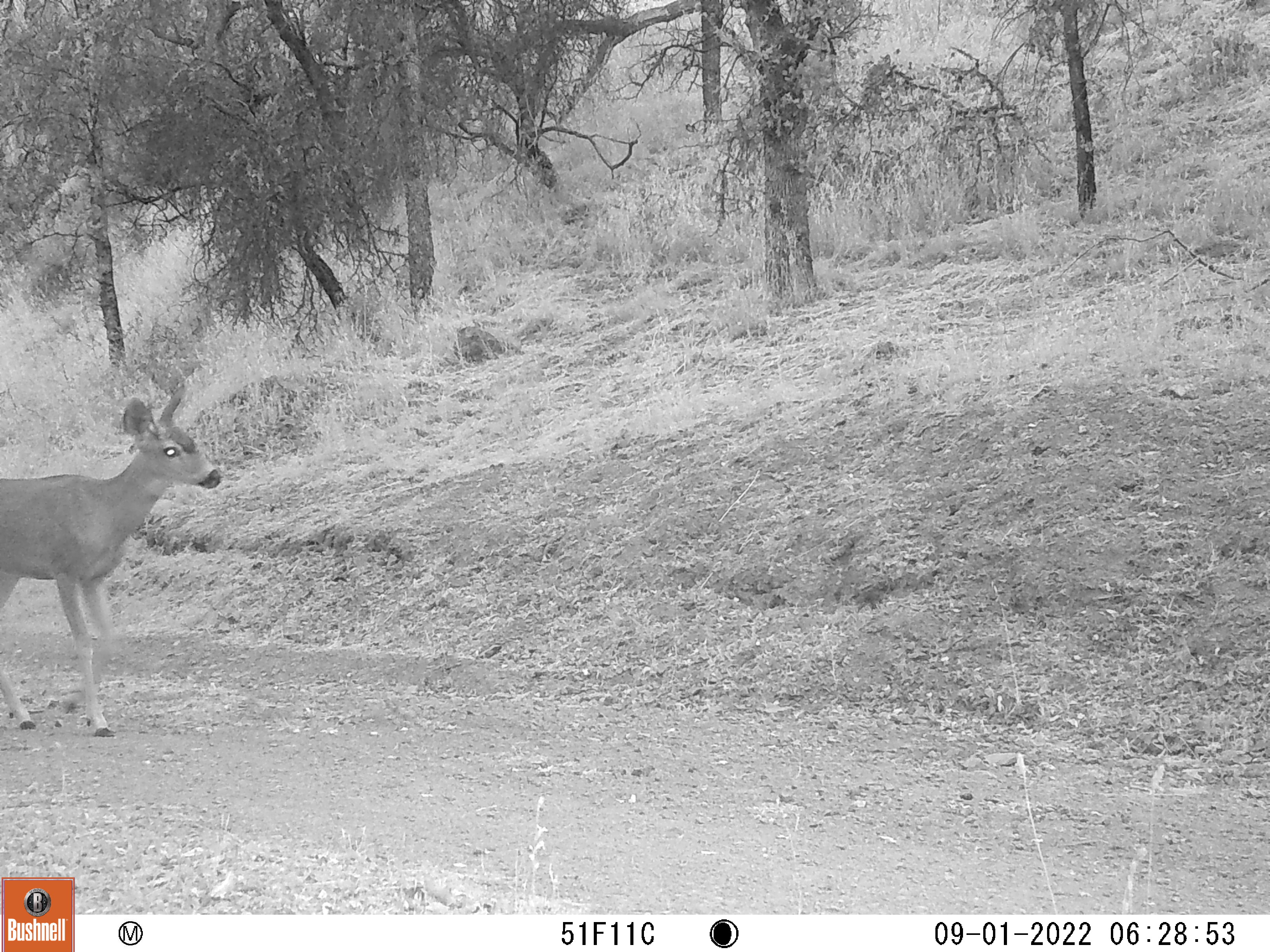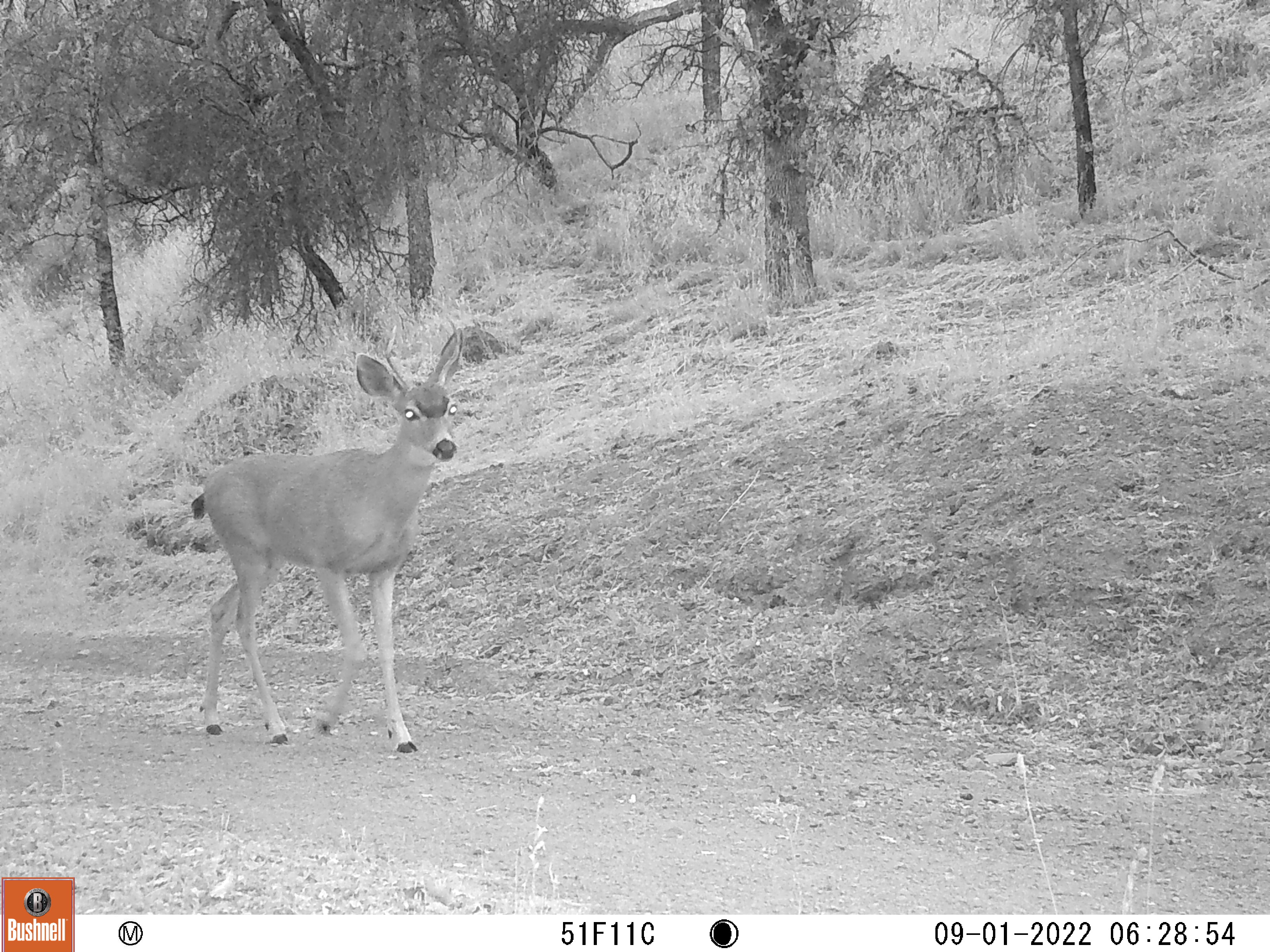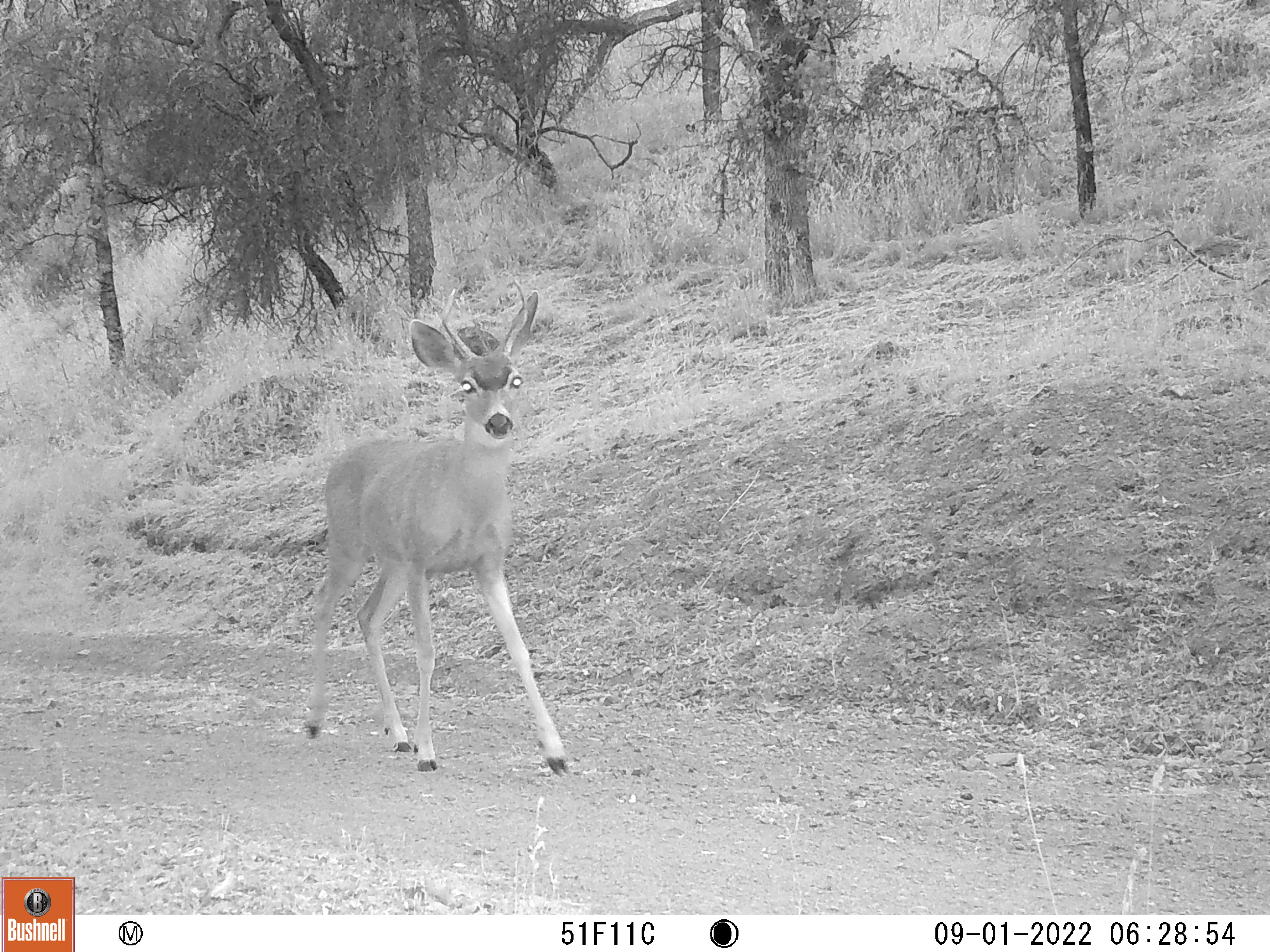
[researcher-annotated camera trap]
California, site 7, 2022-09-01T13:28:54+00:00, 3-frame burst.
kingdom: Animalia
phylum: Chordata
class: Mammalia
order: Artiodactyla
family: Cervidae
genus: Odocoileus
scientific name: Odocoileus hemionus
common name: mule deer